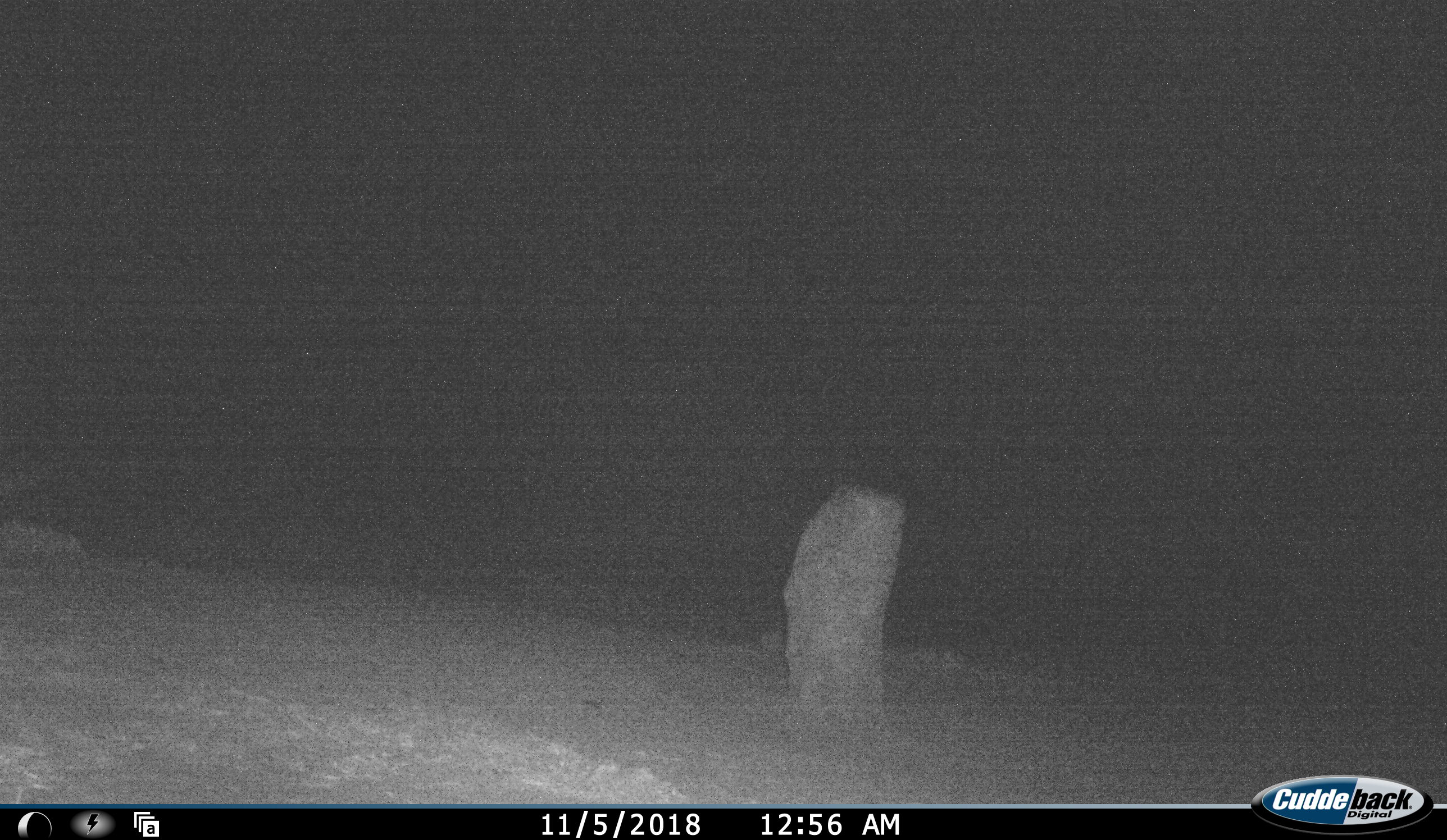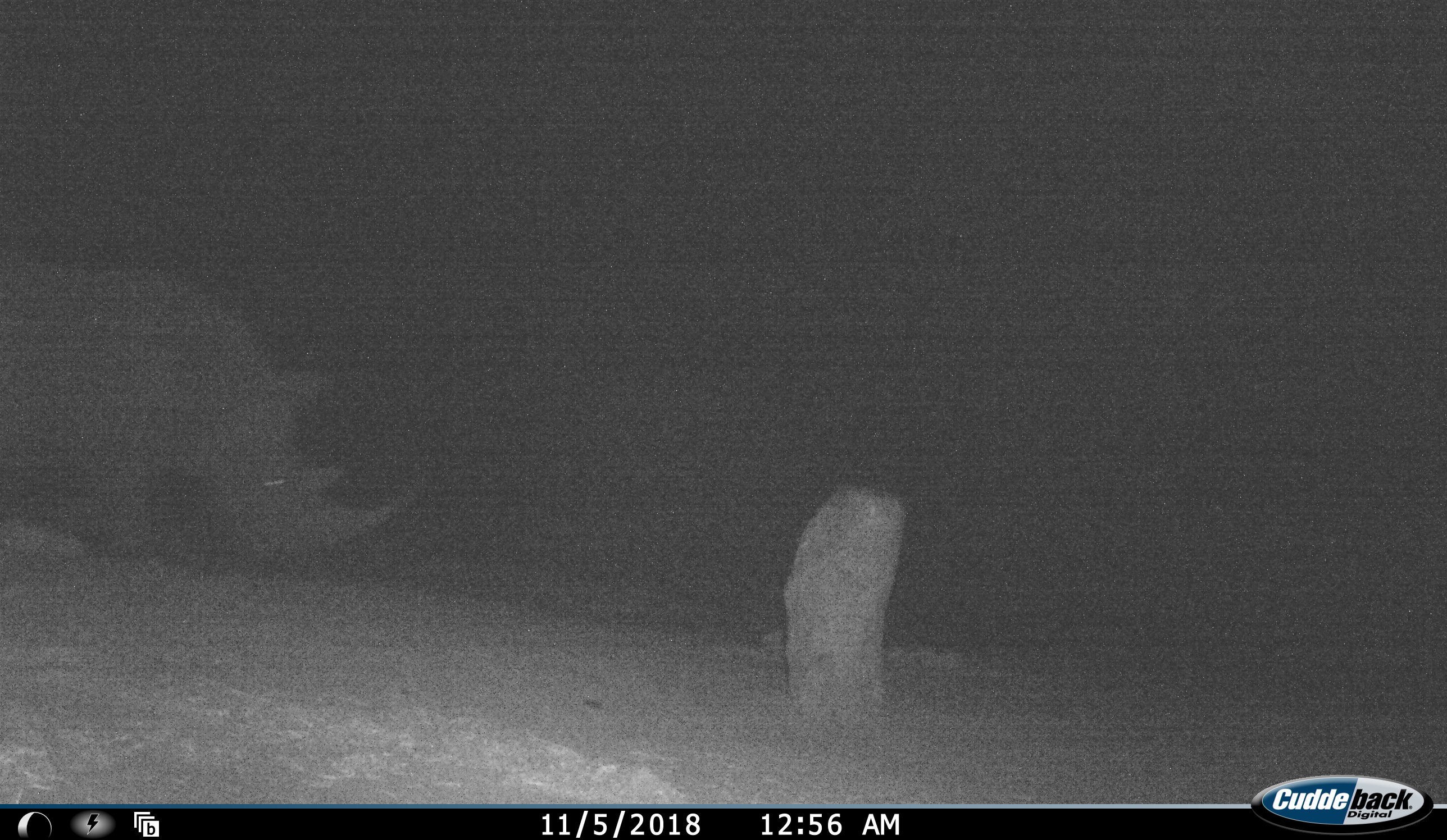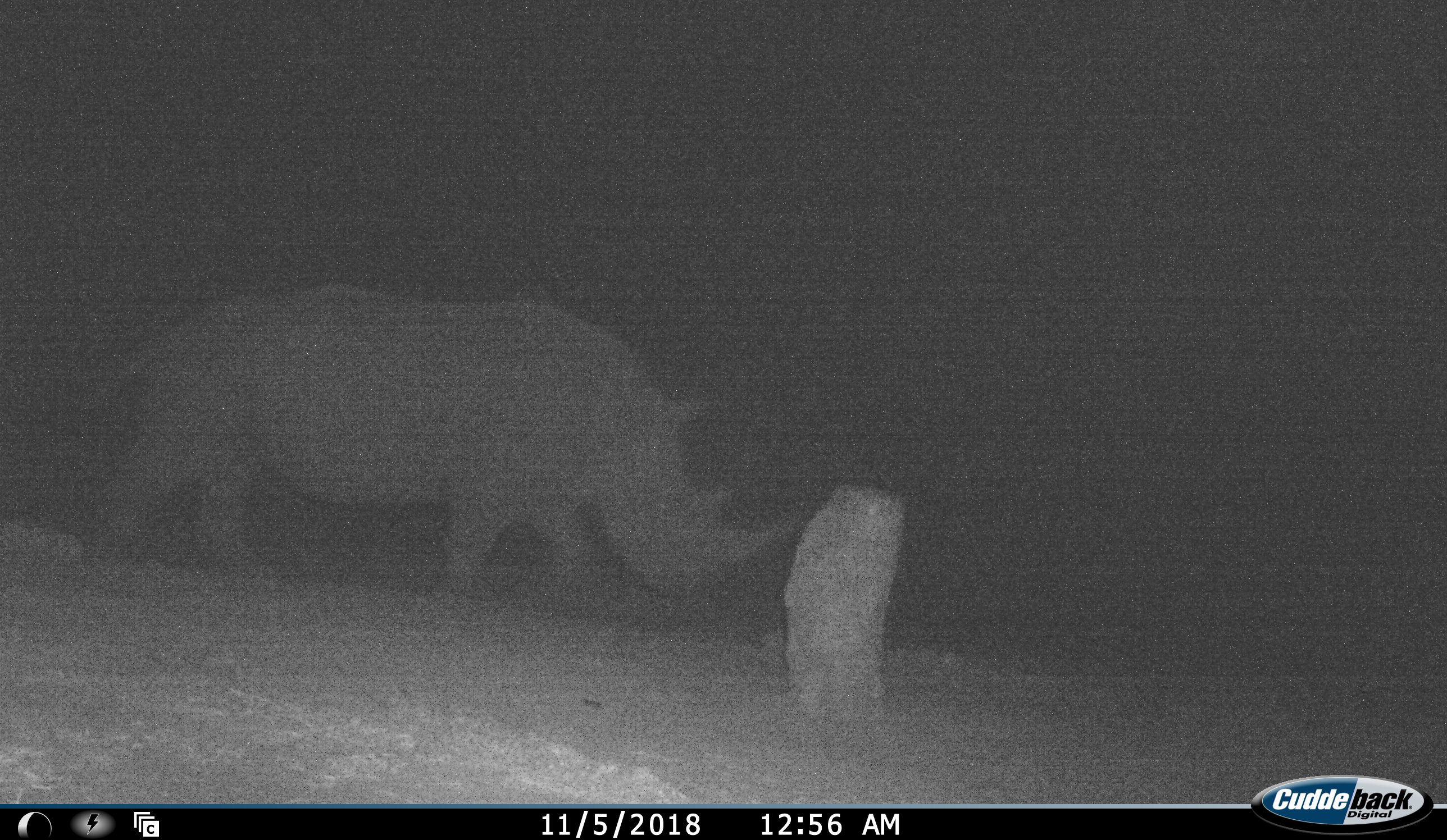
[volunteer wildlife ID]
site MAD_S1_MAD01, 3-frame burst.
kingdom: Animalia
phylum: Chordata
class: Mammalia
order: Perissodactyla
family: Rhinocerotidae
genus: Diceros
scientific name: Diceros bicornis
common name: black rhinoceros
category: rhinocerosblack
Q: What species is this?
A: Rhinocerosblack (black rhinoceros) (Diceros bicornis).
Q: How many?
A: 1.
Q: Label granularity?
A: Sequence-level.